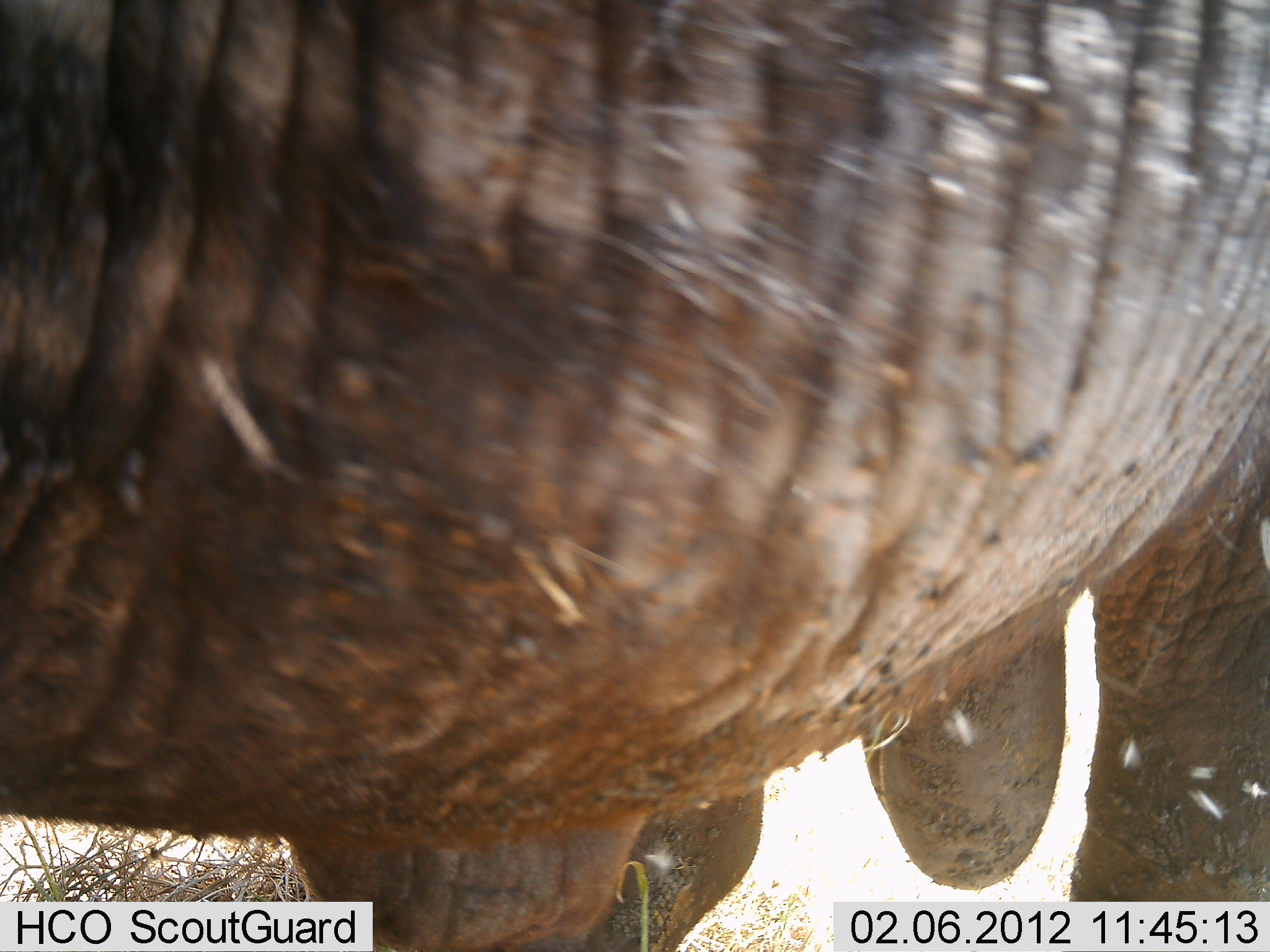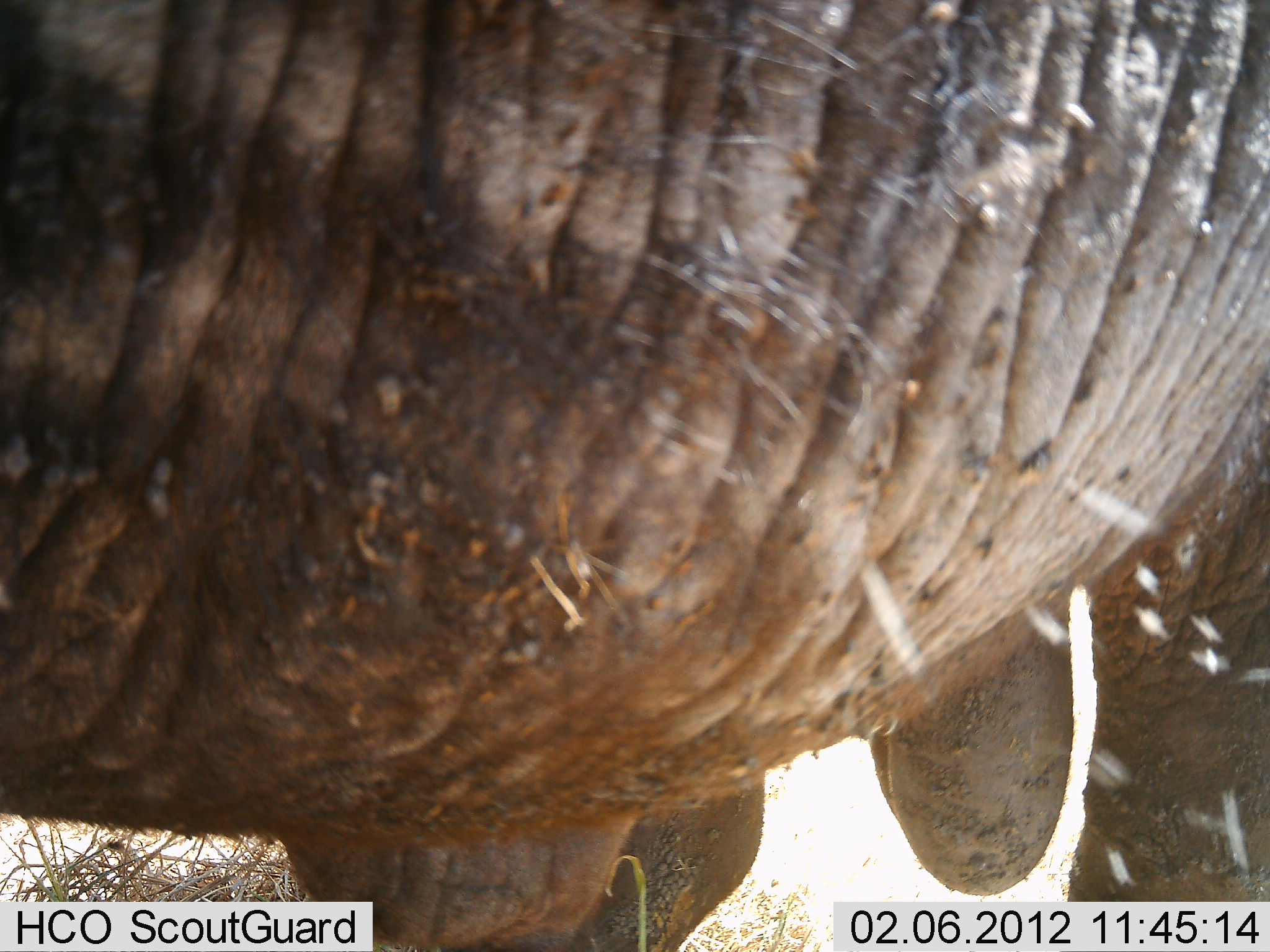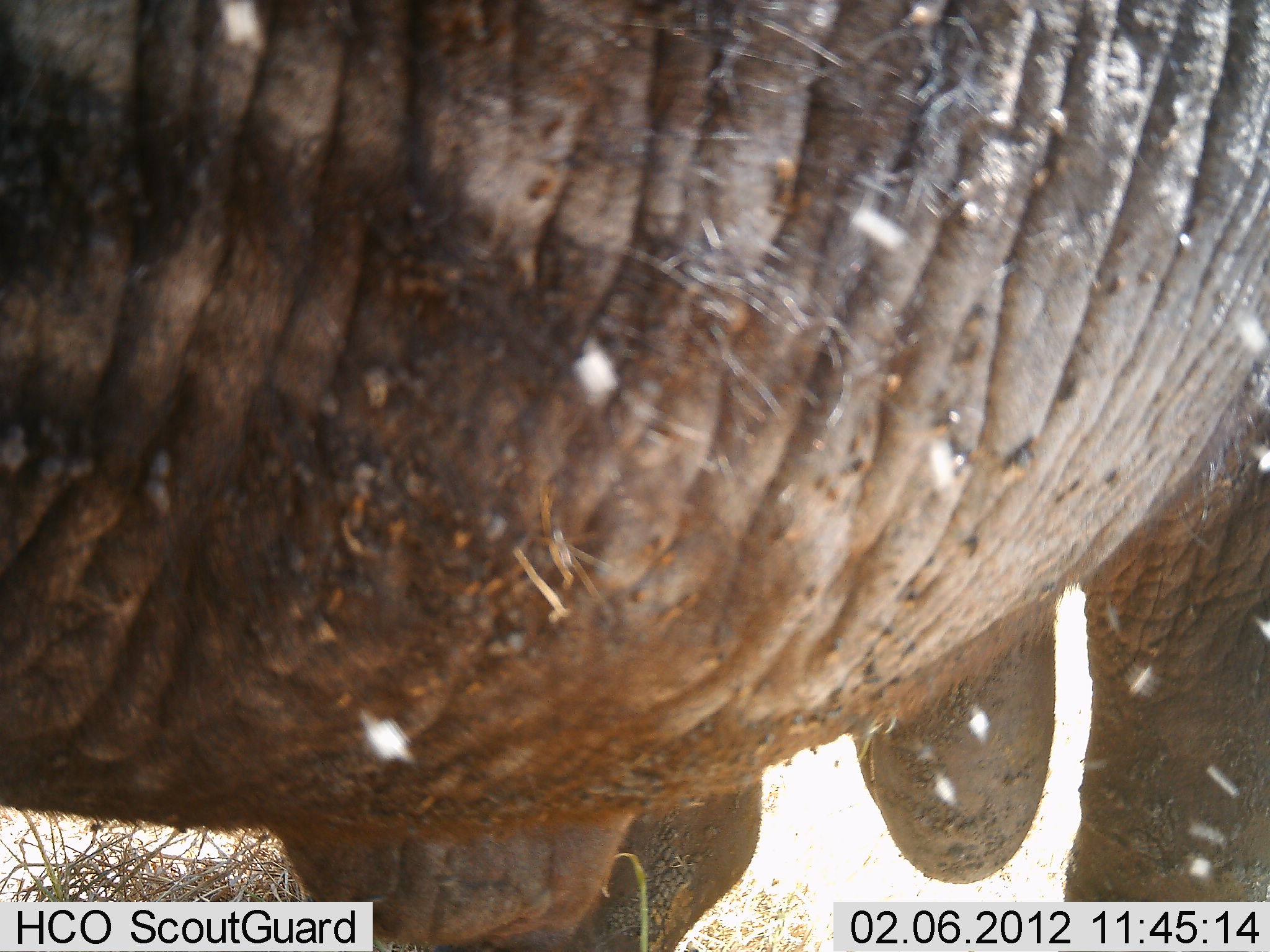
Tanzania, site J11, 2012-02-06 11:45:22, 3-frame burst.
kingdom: Animalia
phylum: Chordata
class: Mammalia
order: Proboscidea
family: Elephantidae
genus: Loxodonta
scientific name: Loxodonta africana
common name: african bush elephant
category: elephant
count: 1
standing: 75%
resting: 12%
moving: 0%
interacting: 12%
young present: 0%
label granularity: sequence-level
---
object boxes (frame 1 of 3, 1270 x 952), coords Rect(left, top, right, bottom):
animal: Rect(1, 1, 1269, 952)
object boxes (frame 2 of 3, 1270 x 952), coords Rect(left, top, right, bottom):
animal: Rect(1, 1, 1269, 952)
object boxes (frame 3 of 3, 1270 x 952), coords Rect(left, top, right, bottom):
animal: Rect(1, 1, 1268, 952)